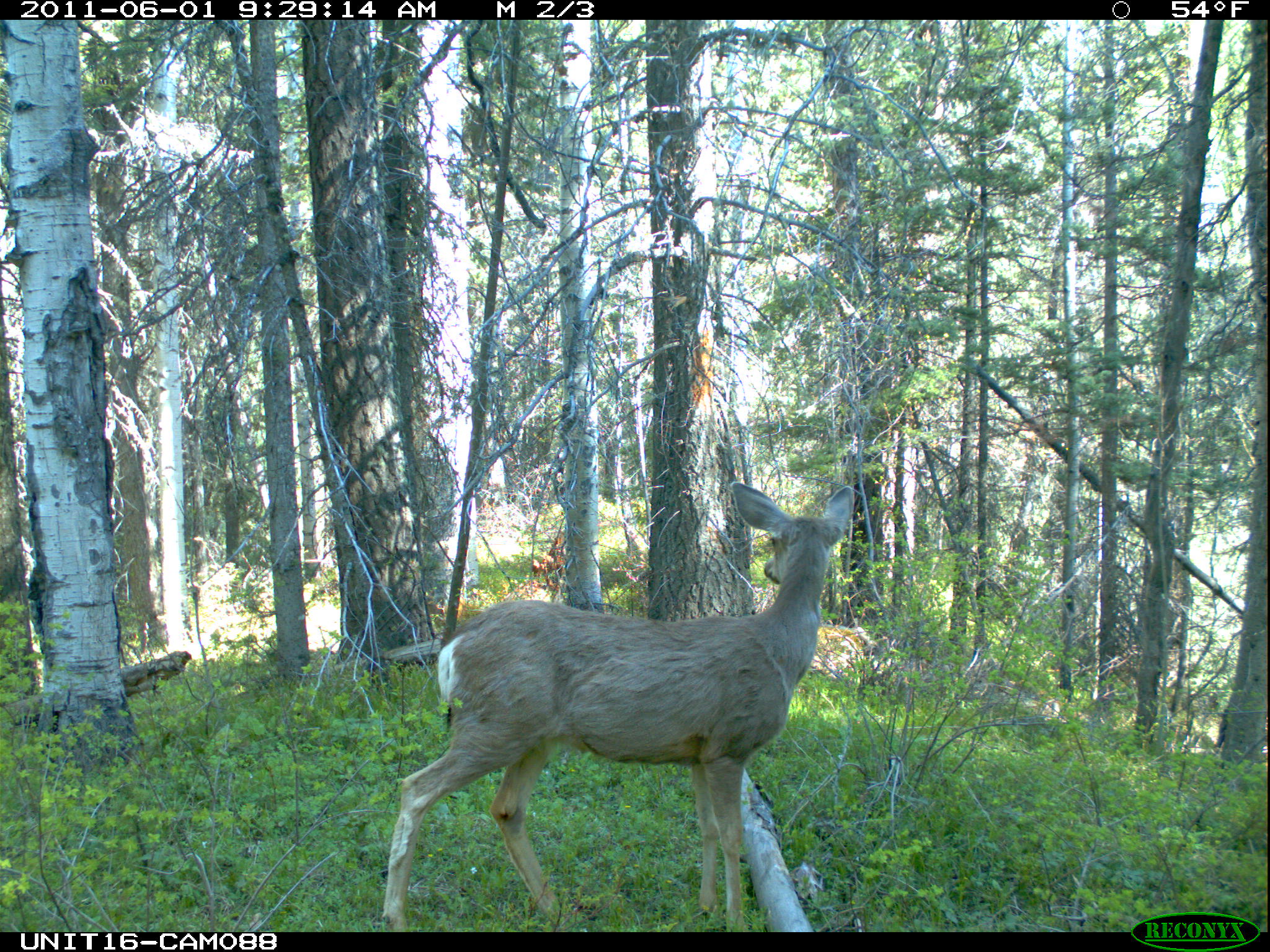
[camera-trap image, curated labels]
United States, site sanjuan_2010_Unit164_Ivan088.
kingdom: Animalia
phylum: Chordata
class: Mammalia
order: Artiodactyla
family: Cervidae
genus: Odocoileus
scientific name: Odocoileus hemionus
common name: mule deer